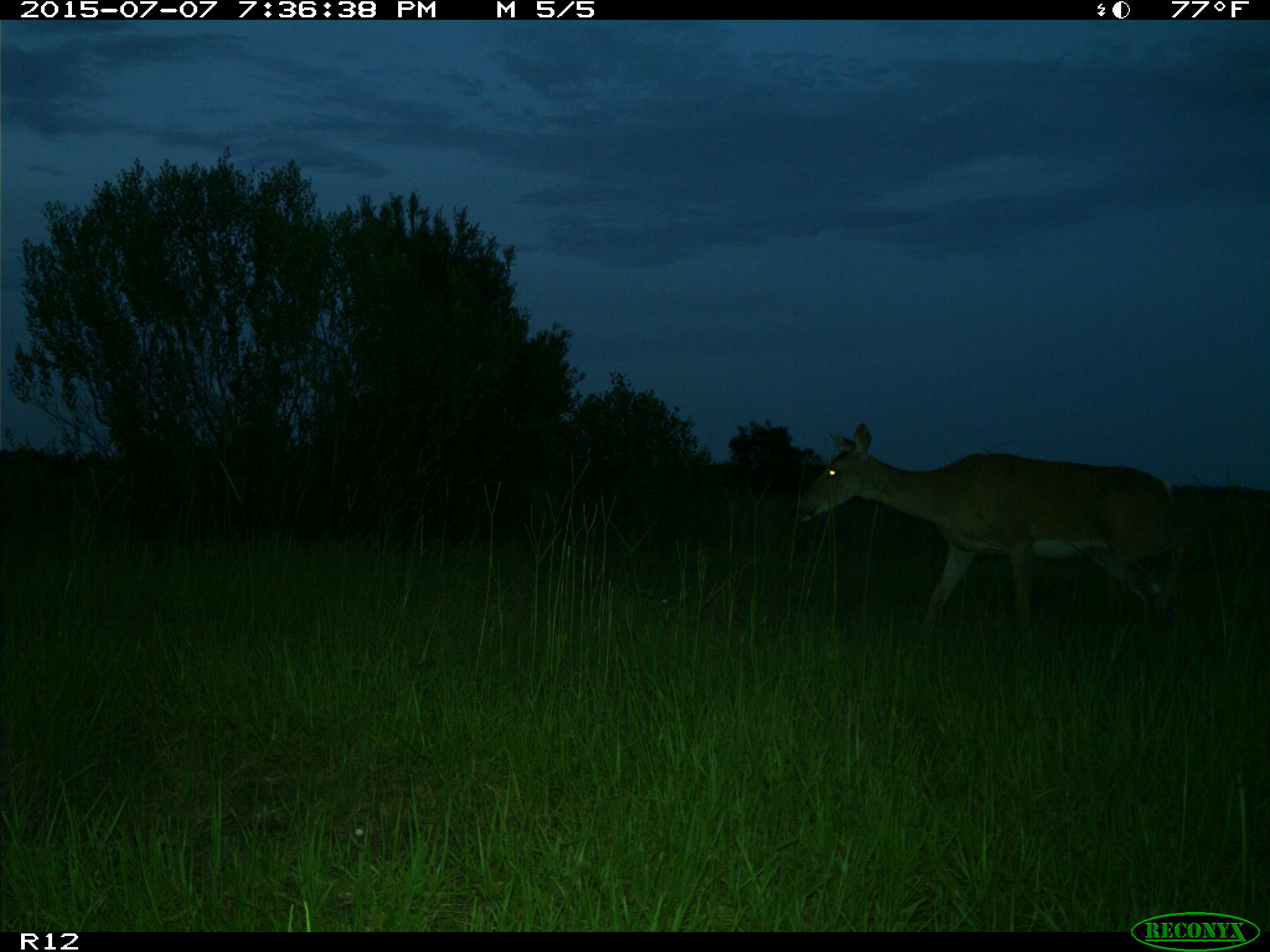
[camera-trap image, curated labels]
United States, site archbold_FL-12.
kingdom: Animalia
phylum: Chordata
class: Mammalia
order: Artiodactyla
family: Cervidae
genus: Odocoileus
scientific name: Odocoileus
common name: deer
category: unidentified deer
Unidentified deer (deer) (Odocoileus).